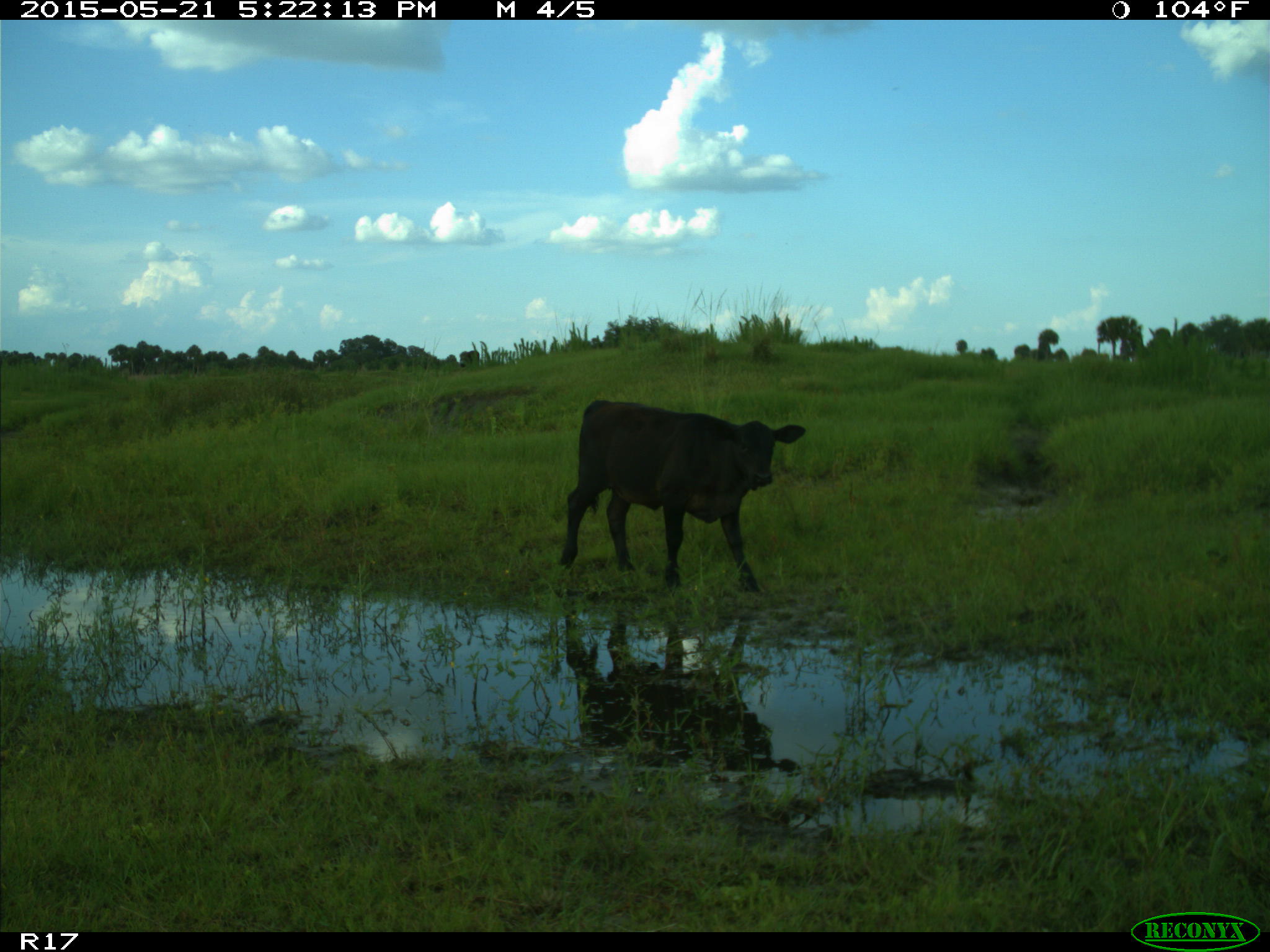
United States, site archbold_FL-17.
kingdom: Animalia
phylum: Chordata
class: Mammalia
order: Artiodactyla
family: Bovidae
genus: Bos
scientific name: Bos taurus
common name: domestic cow